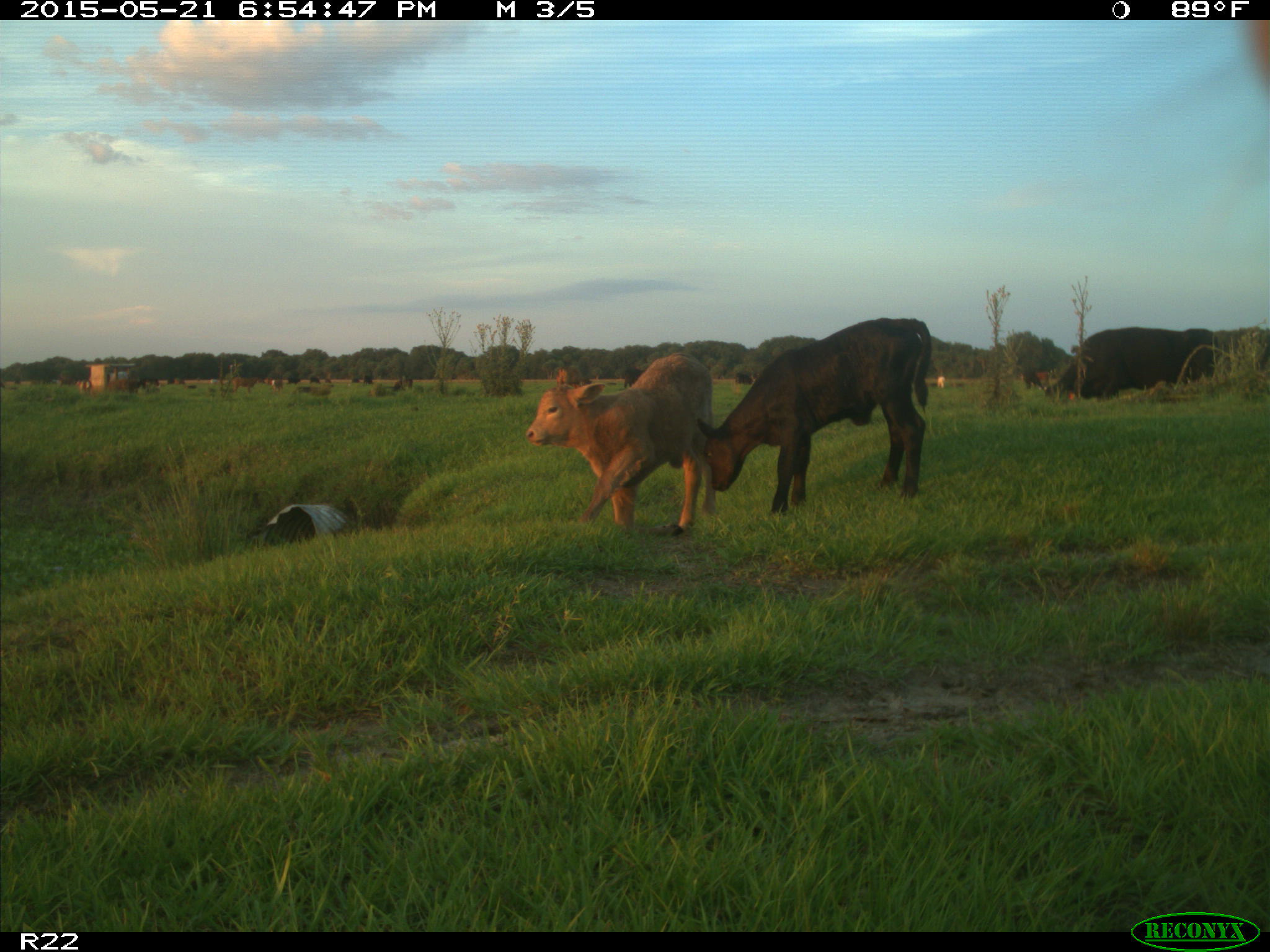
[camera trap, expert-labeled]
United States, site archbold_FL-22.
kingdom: Animalia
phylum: Chordata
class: Mammalia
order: Artiodactyla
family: Bovidae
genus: Bos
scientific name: Bos taurus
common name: domestic cow